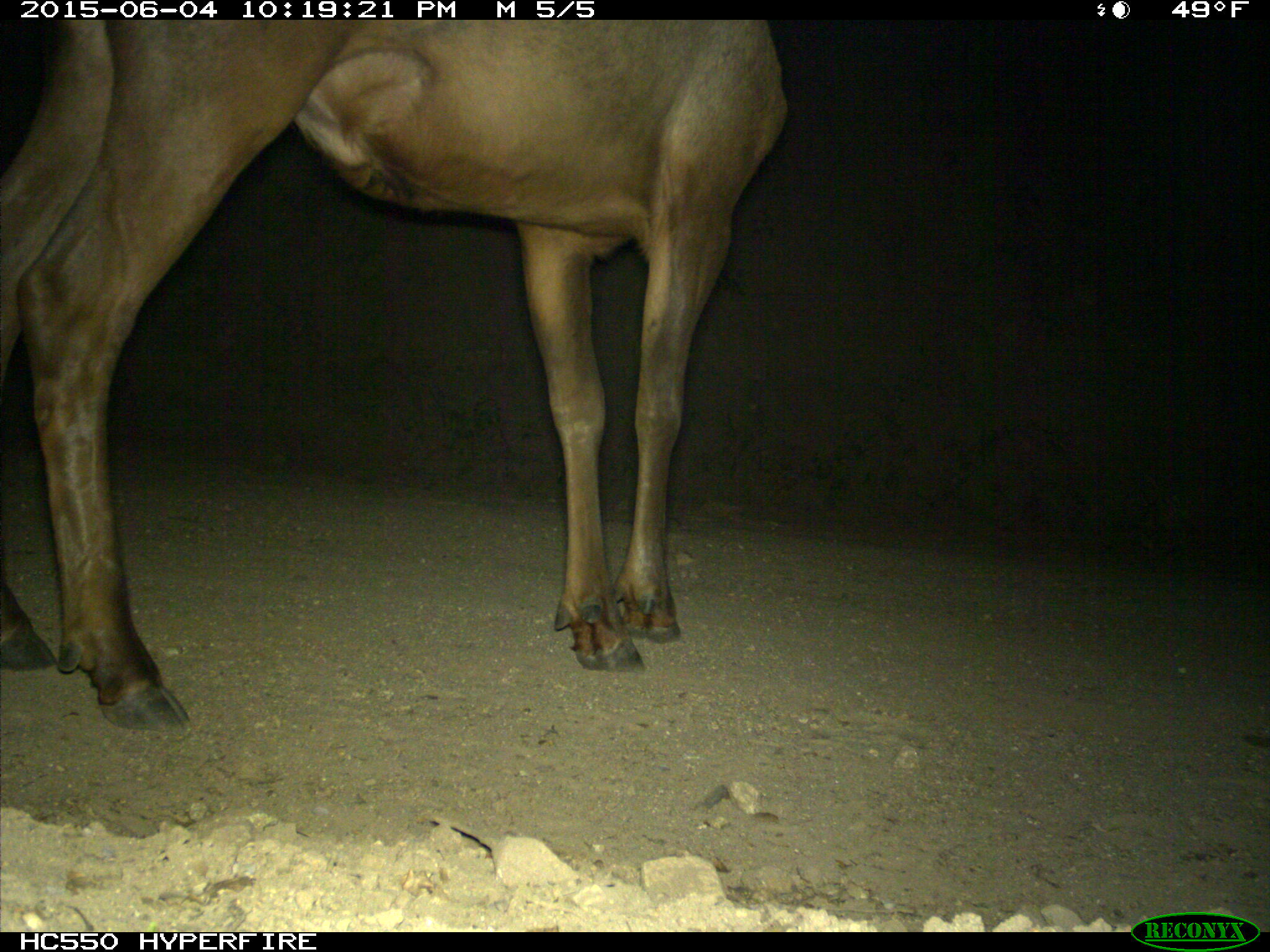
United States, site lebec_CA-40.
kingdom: Animalia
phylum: Chordata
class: Mammalia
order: Artiodactyla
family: Cervidae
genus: Cervus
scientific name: Cervus canadensis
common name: elk